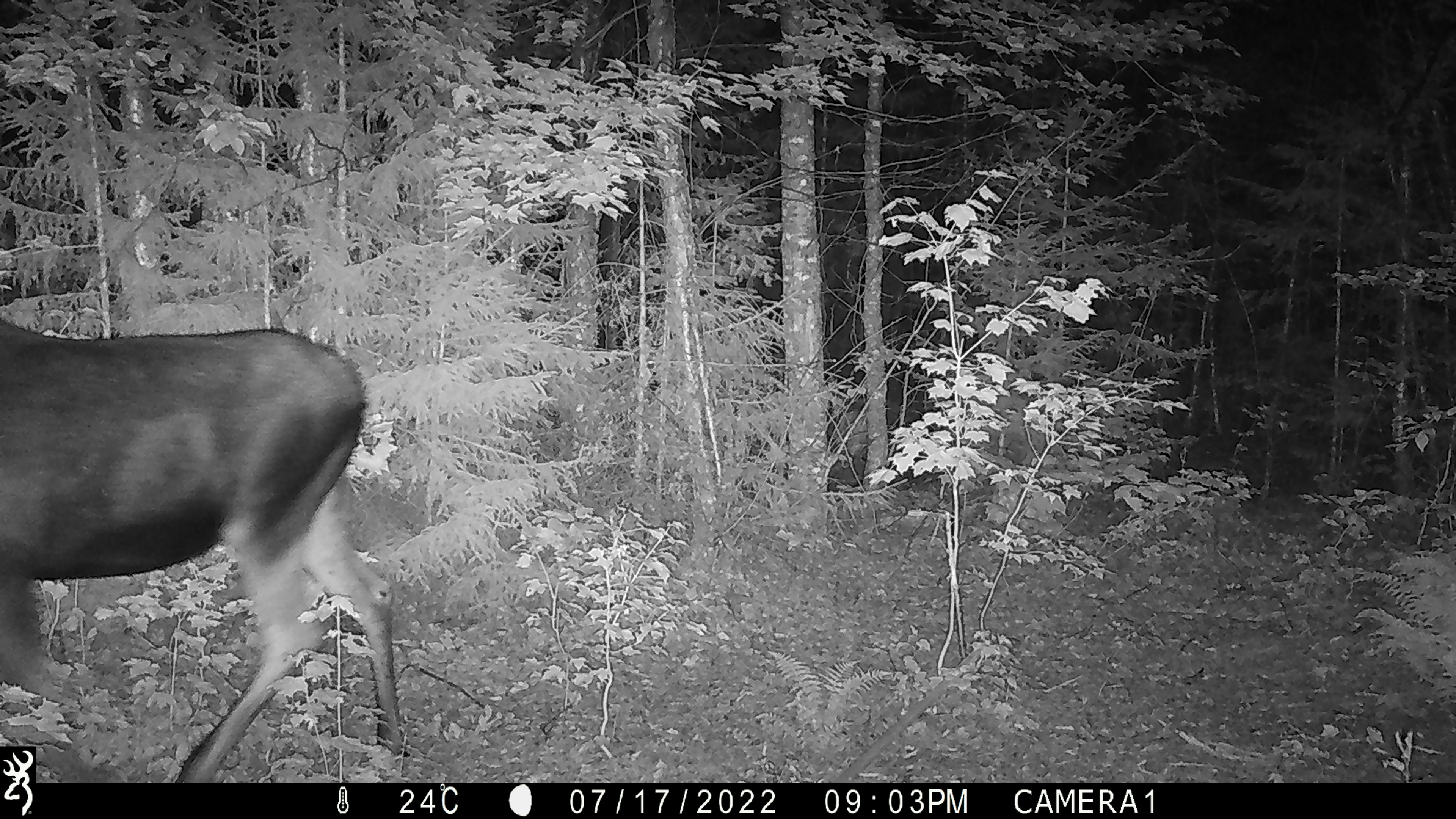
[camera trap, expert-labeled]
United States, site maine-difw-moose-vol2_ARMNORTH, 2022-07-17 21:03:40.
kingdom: Animalia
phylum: Chordata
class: Mammalia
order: Artiodactyla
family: Cervidae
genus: Alces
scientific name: Alces alces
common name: moose